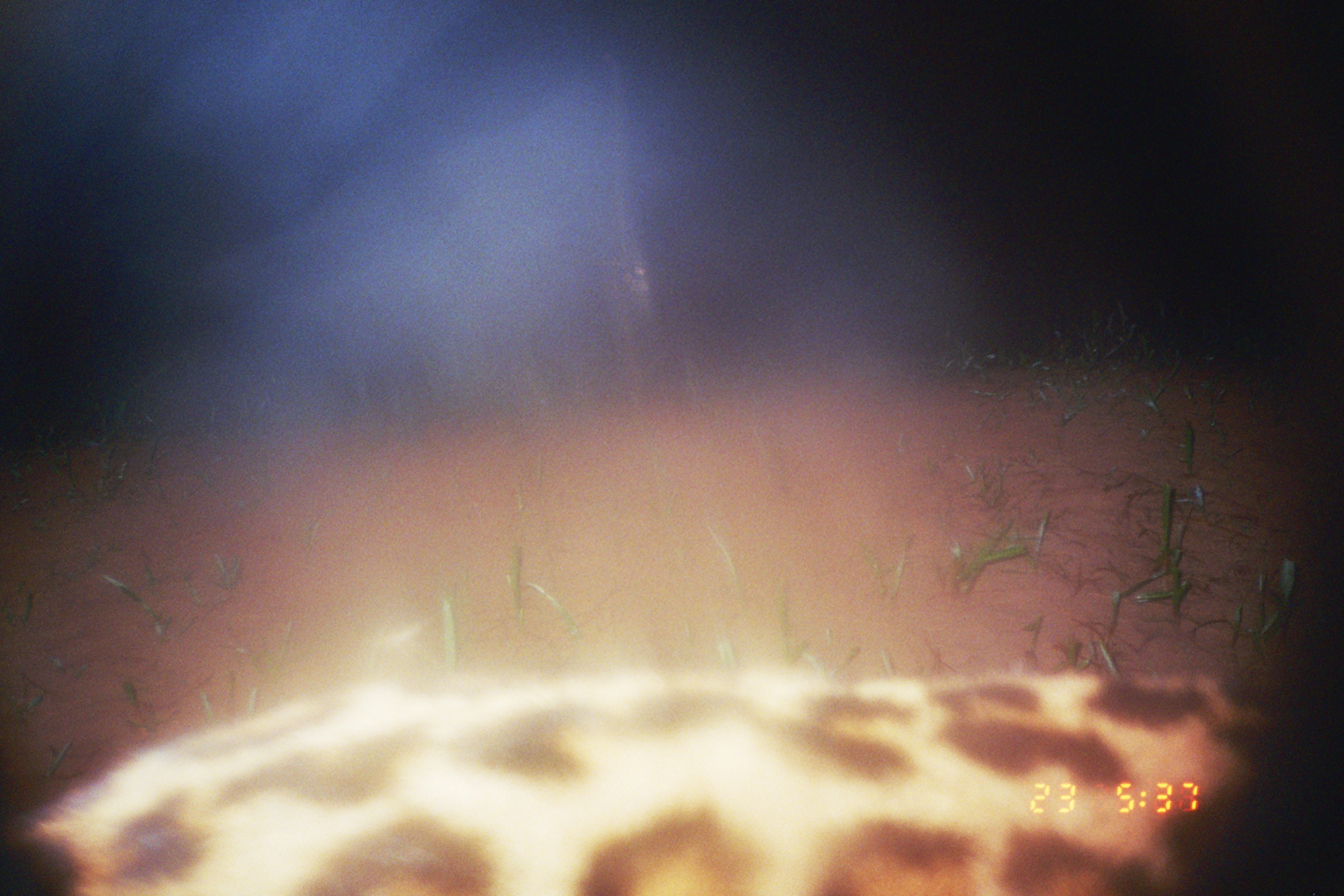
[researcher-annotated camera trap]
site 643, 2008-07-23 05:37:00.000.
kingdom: Animalia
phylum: Chordata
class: Mammalia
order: Carnivora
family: Felidae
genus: Panthera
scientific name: Panthera onca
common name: jaguar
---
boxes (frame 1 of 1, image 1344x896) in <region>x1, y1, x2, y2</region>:
panthera onca: <region>0, 658, 1344, 896</region>